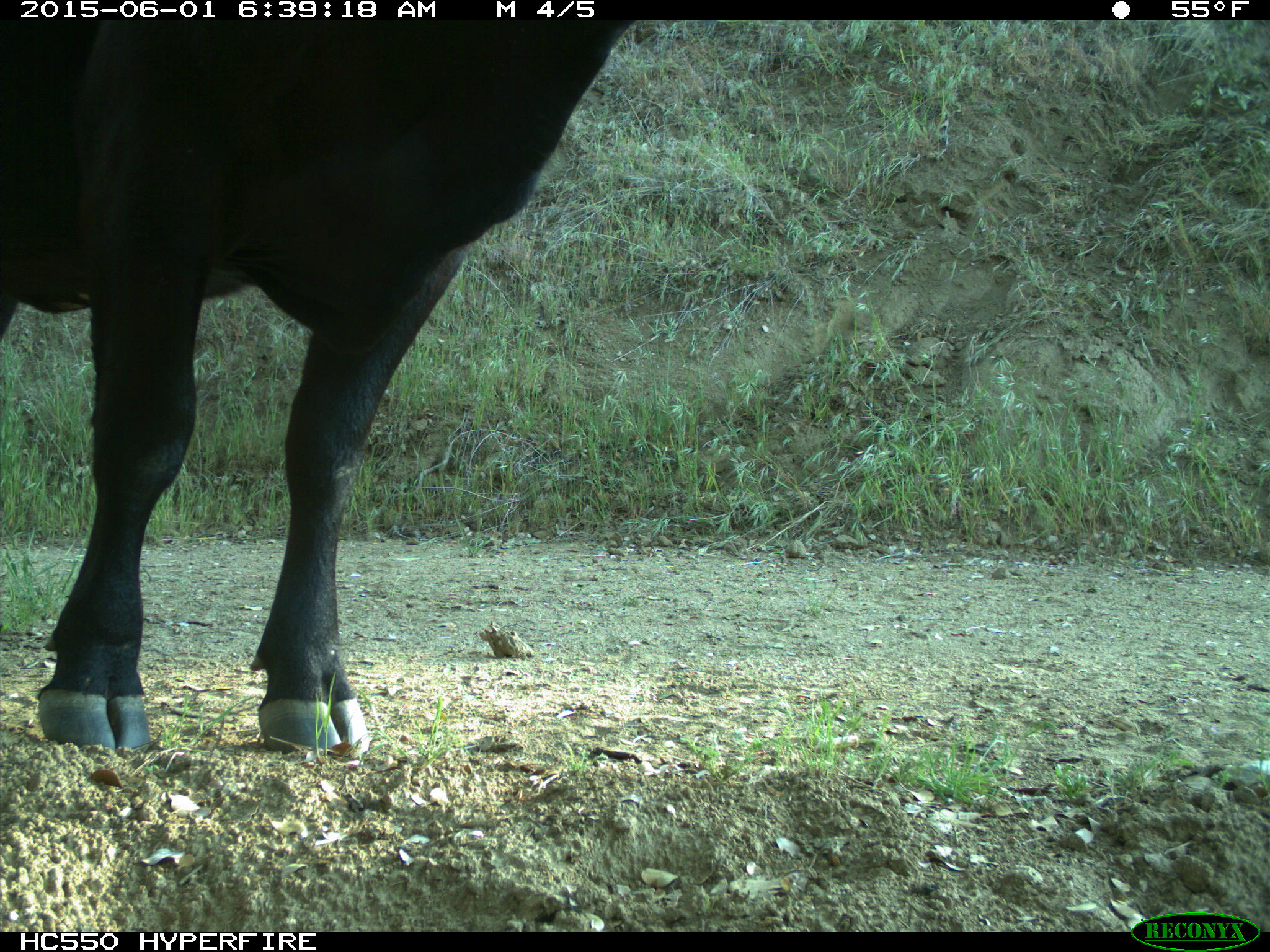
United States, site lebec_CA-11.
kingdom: Animalia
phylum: Chordata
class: Mammalia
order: Artiodactyla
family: Bovidae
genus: Bos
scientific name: Bos taurus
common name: domestic cow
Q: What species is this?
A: Bos taurus (domestic cow).